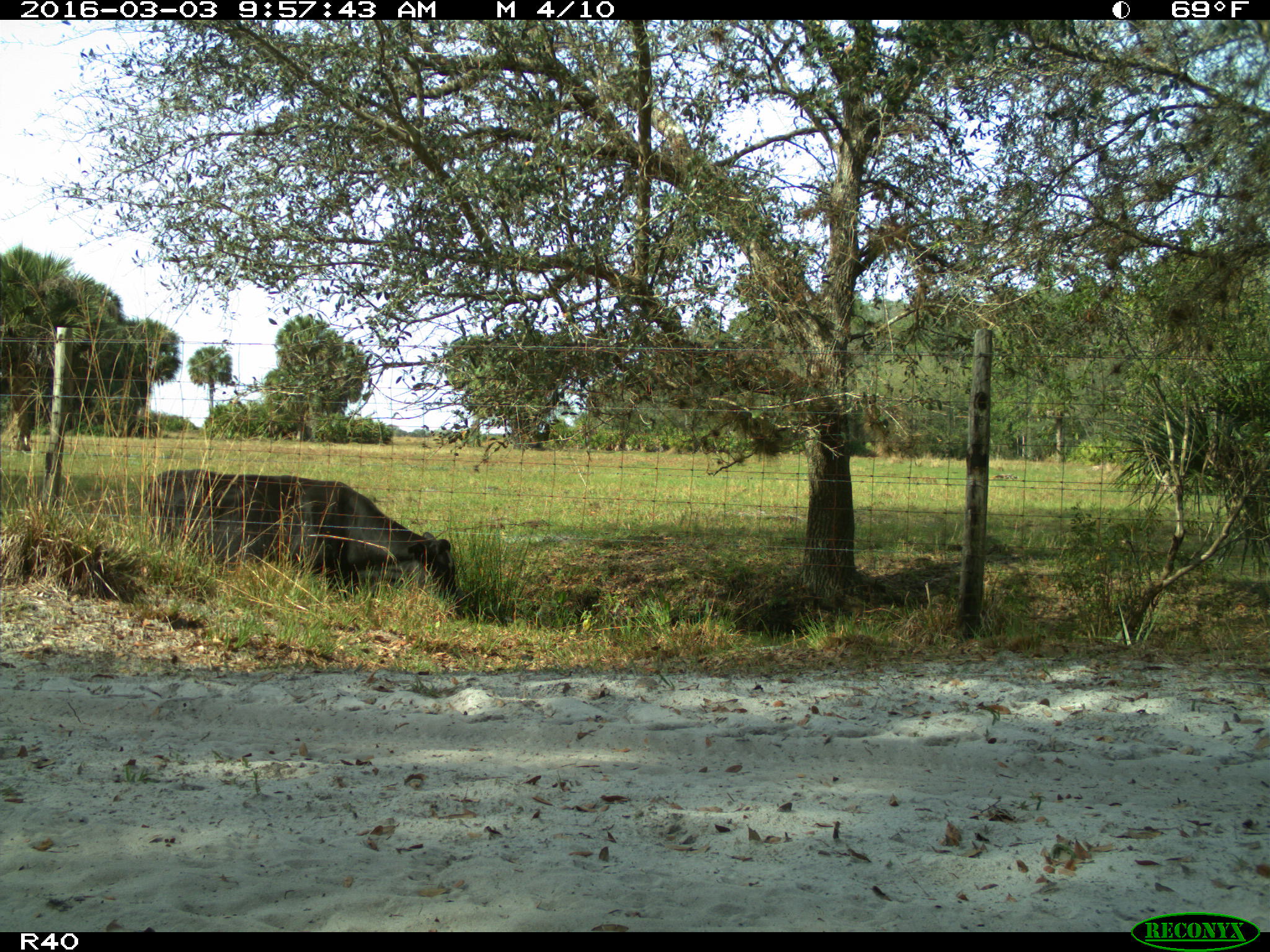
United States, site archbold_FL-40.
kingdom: Animalia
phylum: Chordata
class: Mammalia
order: Artiodactyla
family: Bovidae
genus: Bos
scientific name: Bos taurus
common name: domestic cow